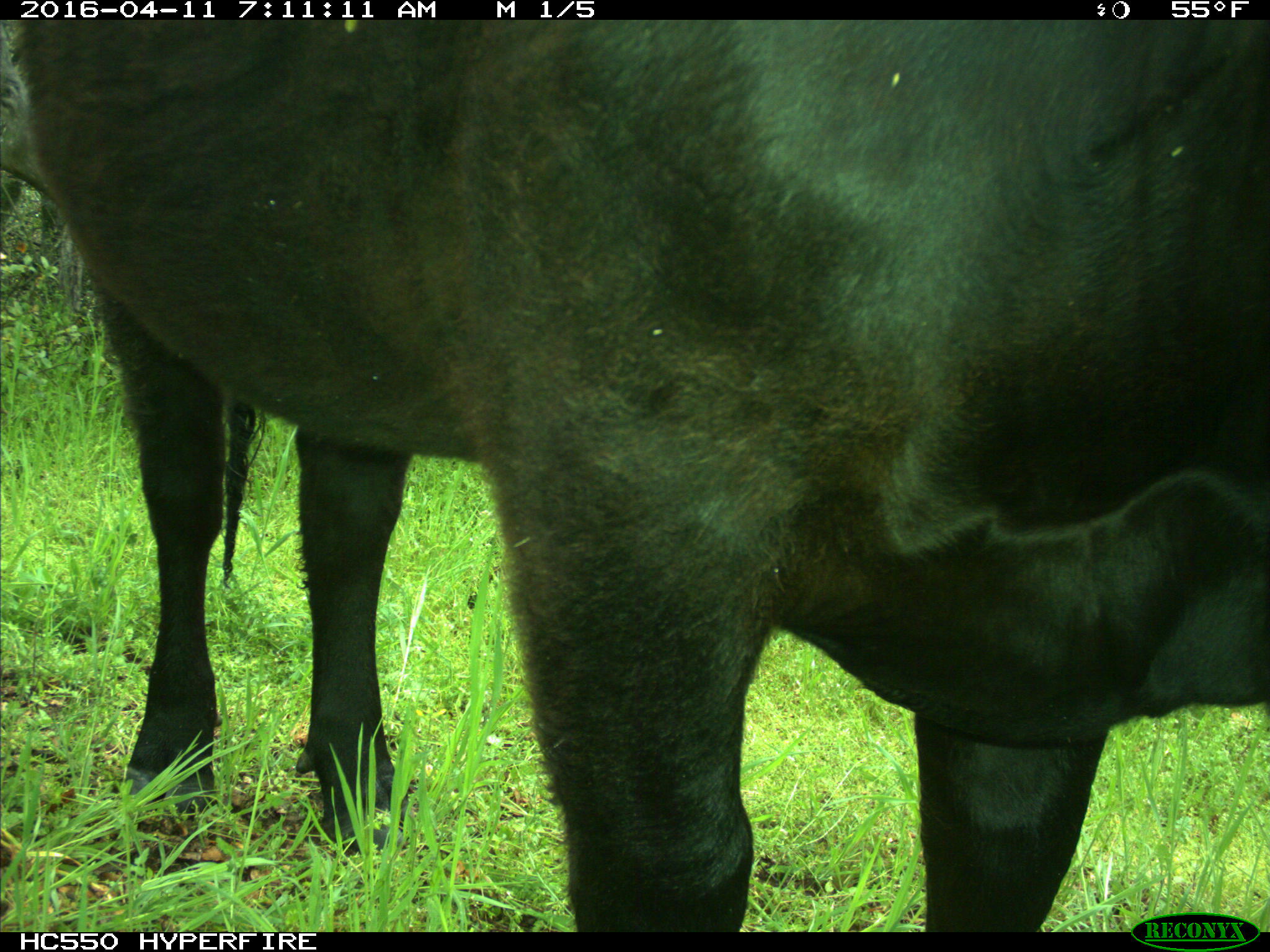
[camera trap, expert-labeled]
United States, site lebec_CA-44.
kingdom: Animalia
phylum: Chordata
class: Mammalia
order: Artiodactyla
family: Bovidae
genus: Bos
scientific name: Bos taurus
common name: domestic cow